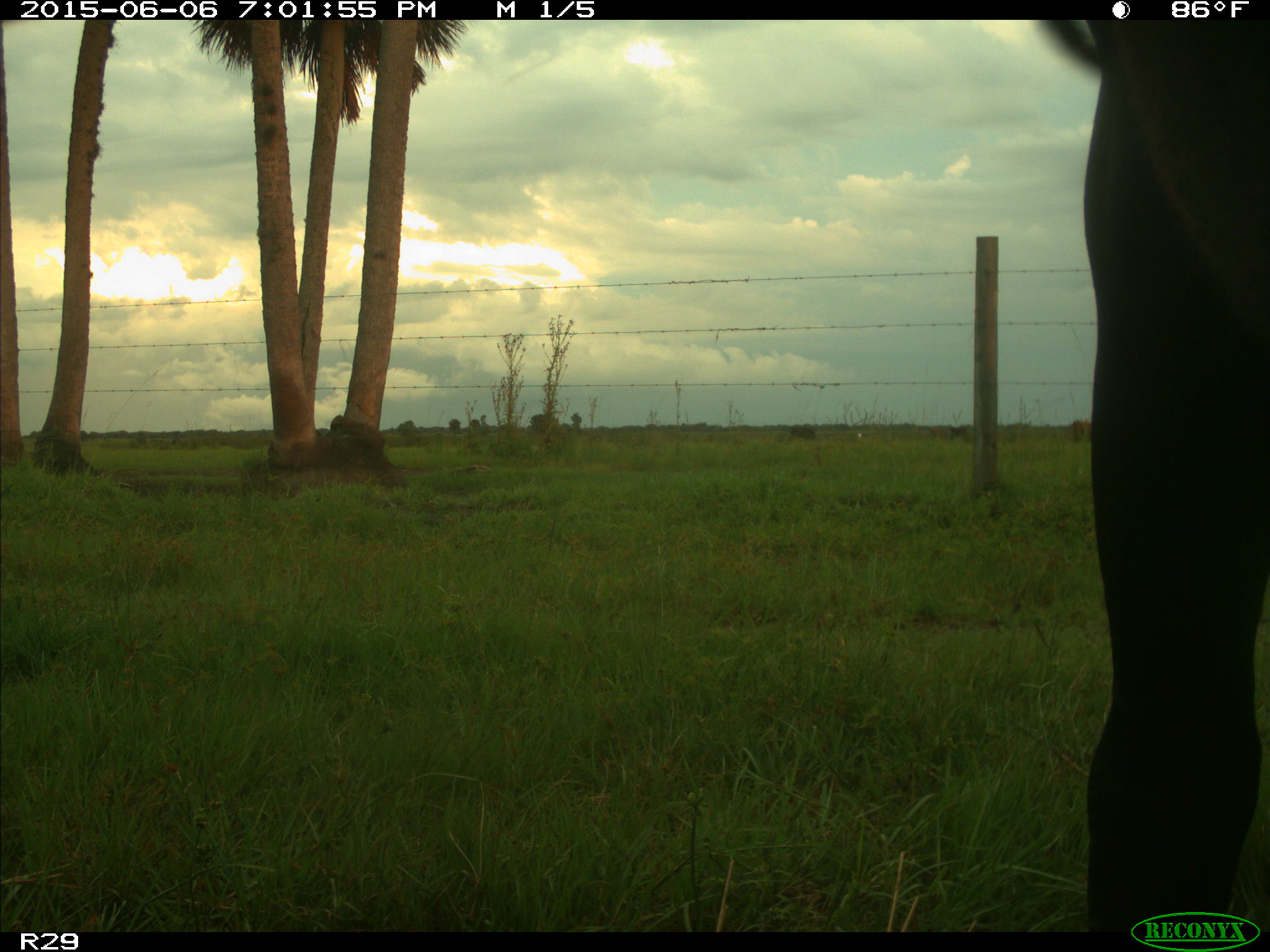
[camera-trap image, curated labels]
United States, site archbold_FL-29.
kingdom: Animalia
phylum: Chordata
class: Mammalia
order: Artiodactyla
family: Bovidae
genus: Bos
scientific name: Bos taurus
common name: domestic cow